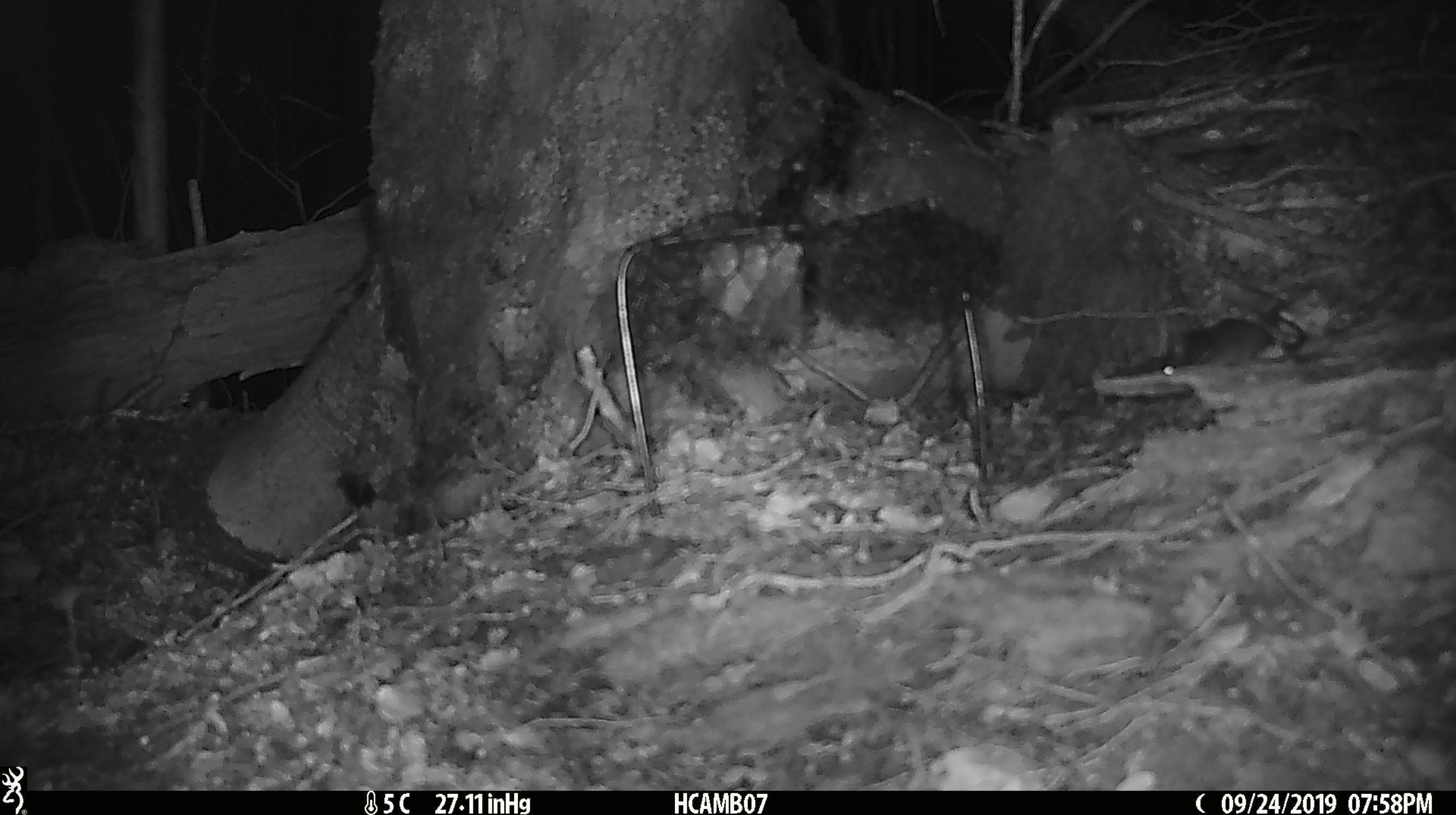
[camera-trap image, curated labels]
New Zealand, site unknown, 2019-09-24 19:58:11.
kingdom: Animalia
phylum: Chordata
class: Mammalia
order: Rodentia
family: Muridae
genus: Mus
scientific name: Mus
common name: mouse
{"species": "mouse (Mus)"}